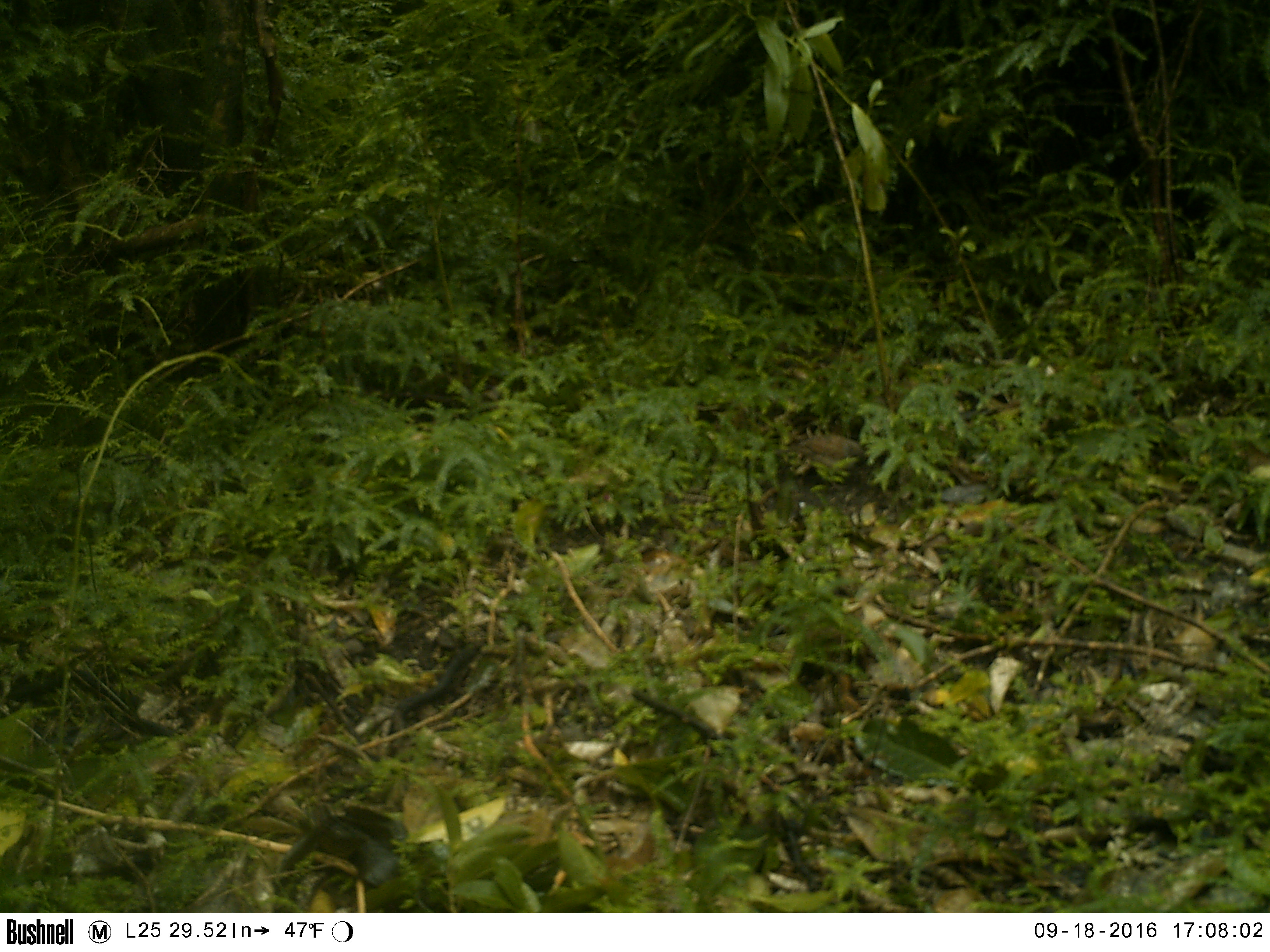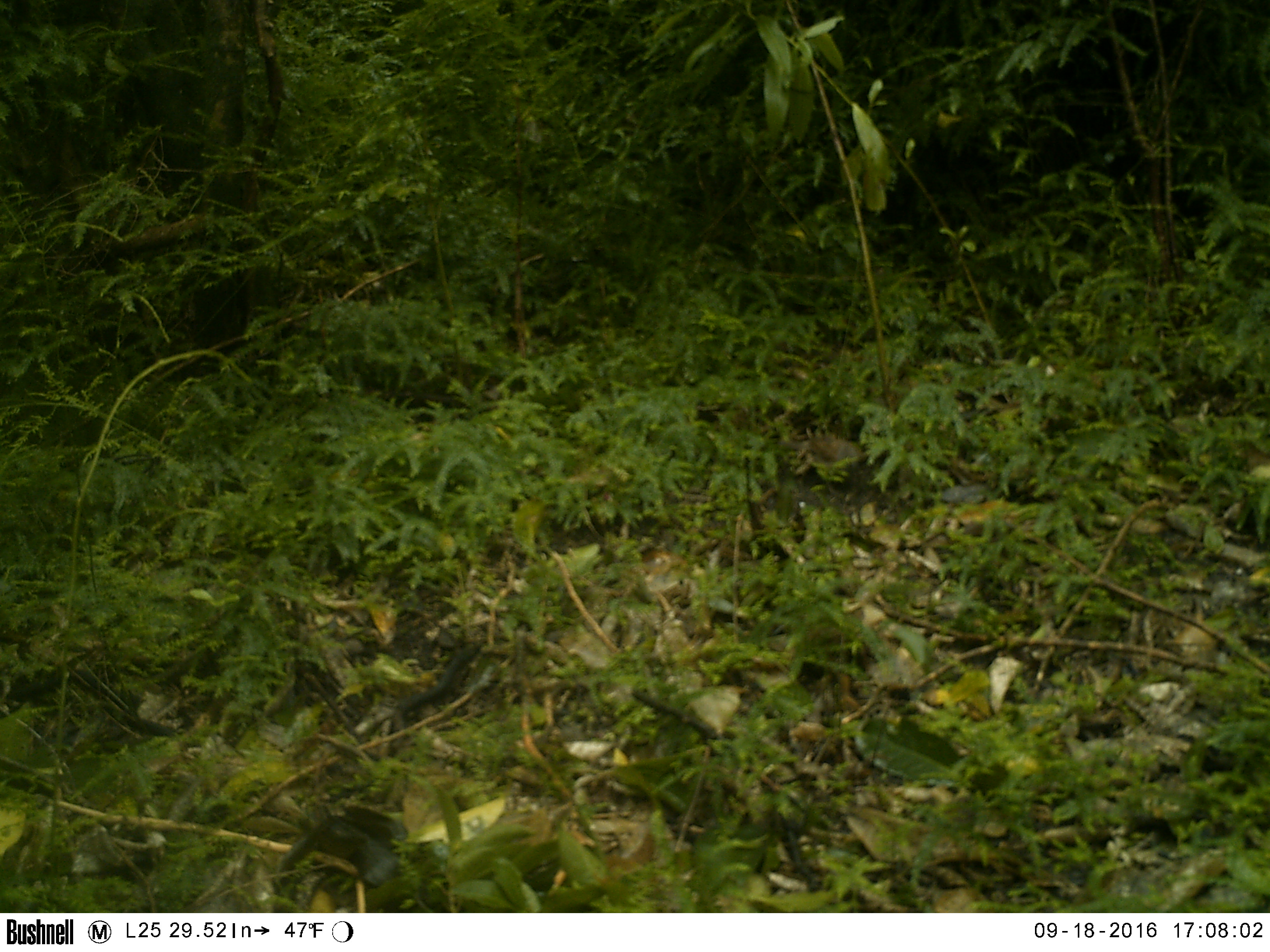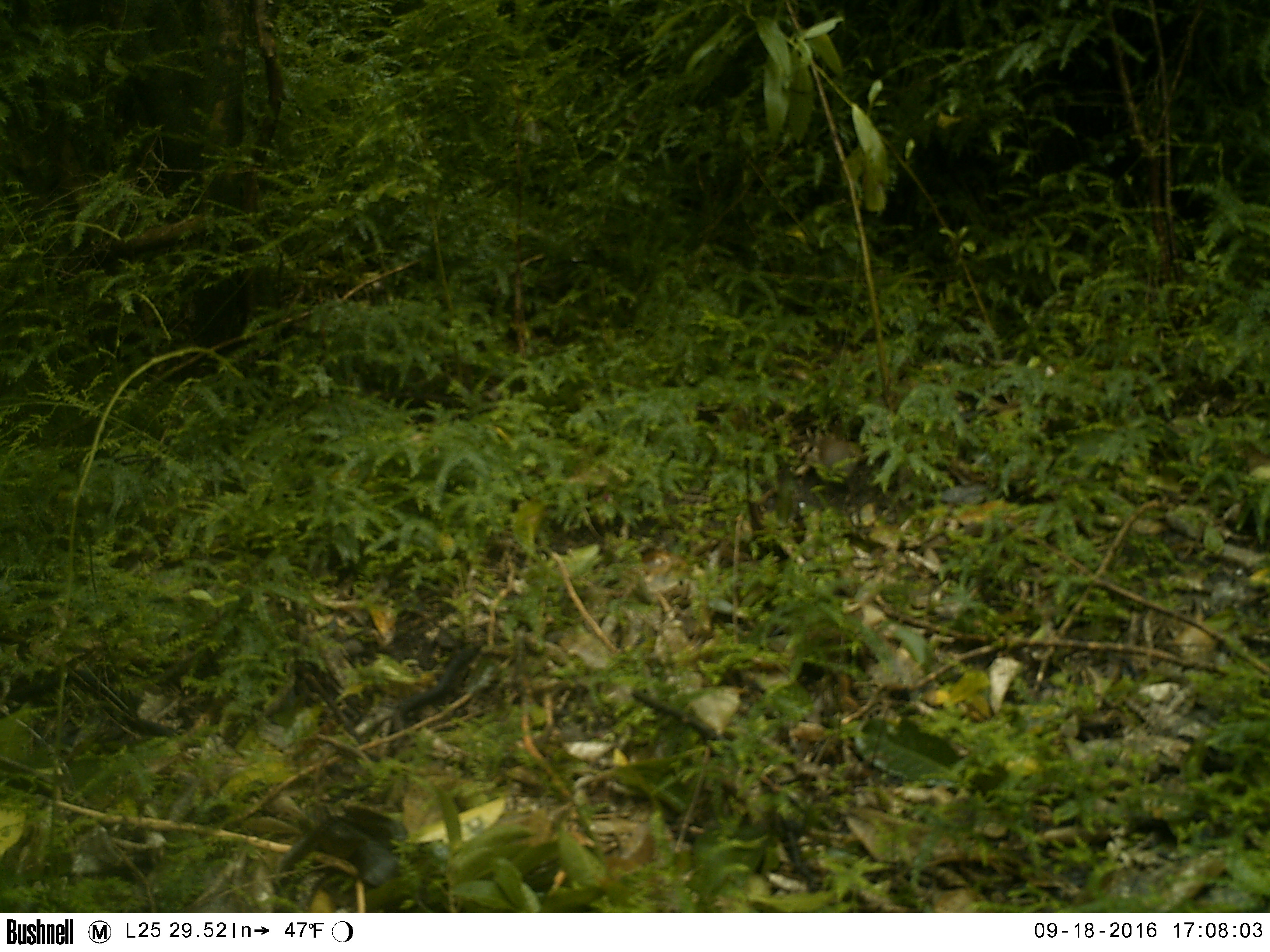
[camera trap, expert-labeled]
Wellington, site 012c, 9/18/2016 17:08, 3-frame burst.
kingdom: Animalia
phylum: Chordata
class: Aves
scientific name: Aves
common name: bird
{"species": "bird (Aves)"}